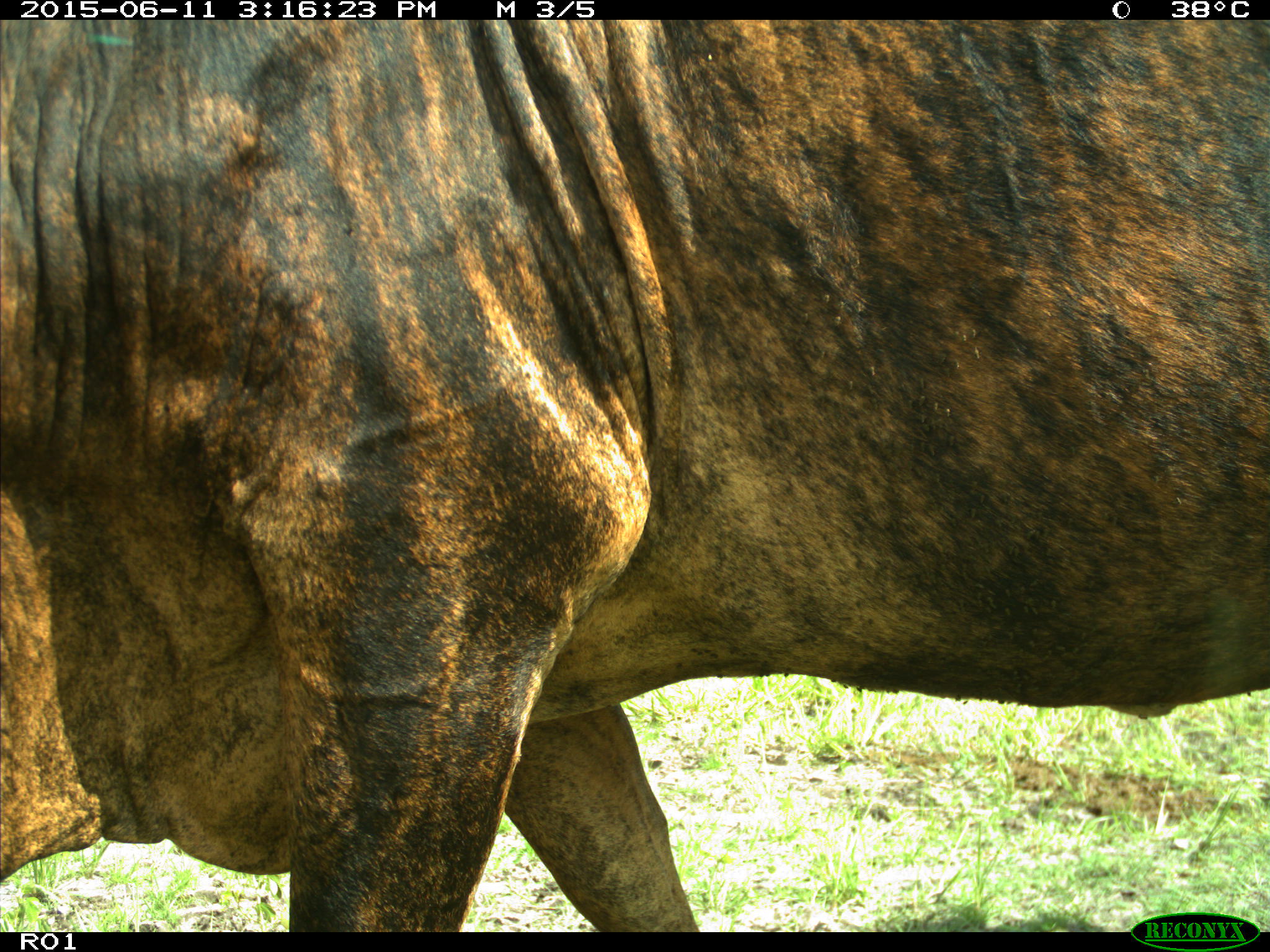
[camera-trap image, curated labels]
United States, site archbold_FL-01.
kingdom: Animalia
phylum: Chordata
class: Mammalia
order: Artiodactyla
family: Bovidae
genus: Bos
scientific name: Bos taurus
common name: domestic cow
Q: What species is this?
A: Bos taurus (domestic cow).